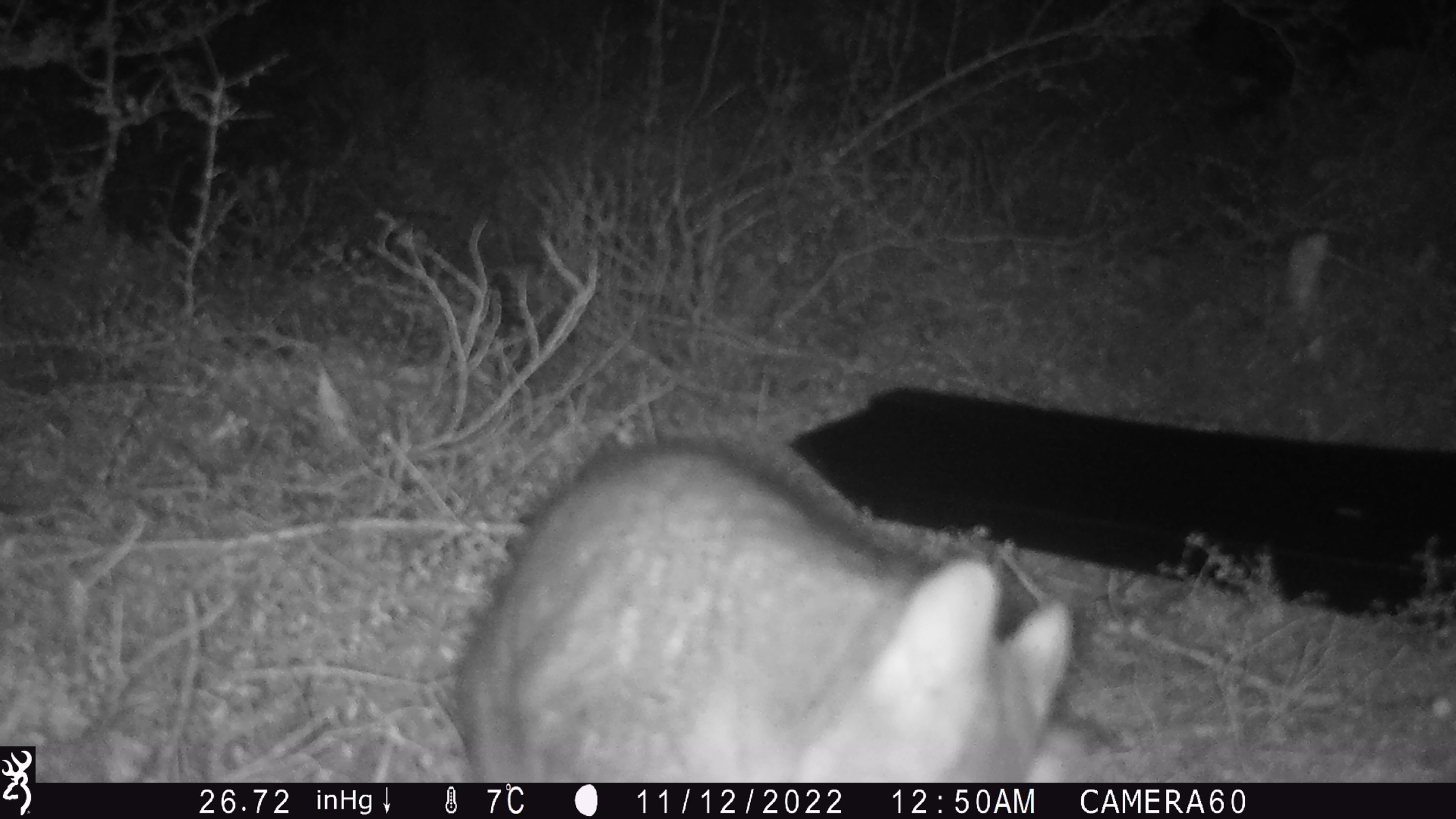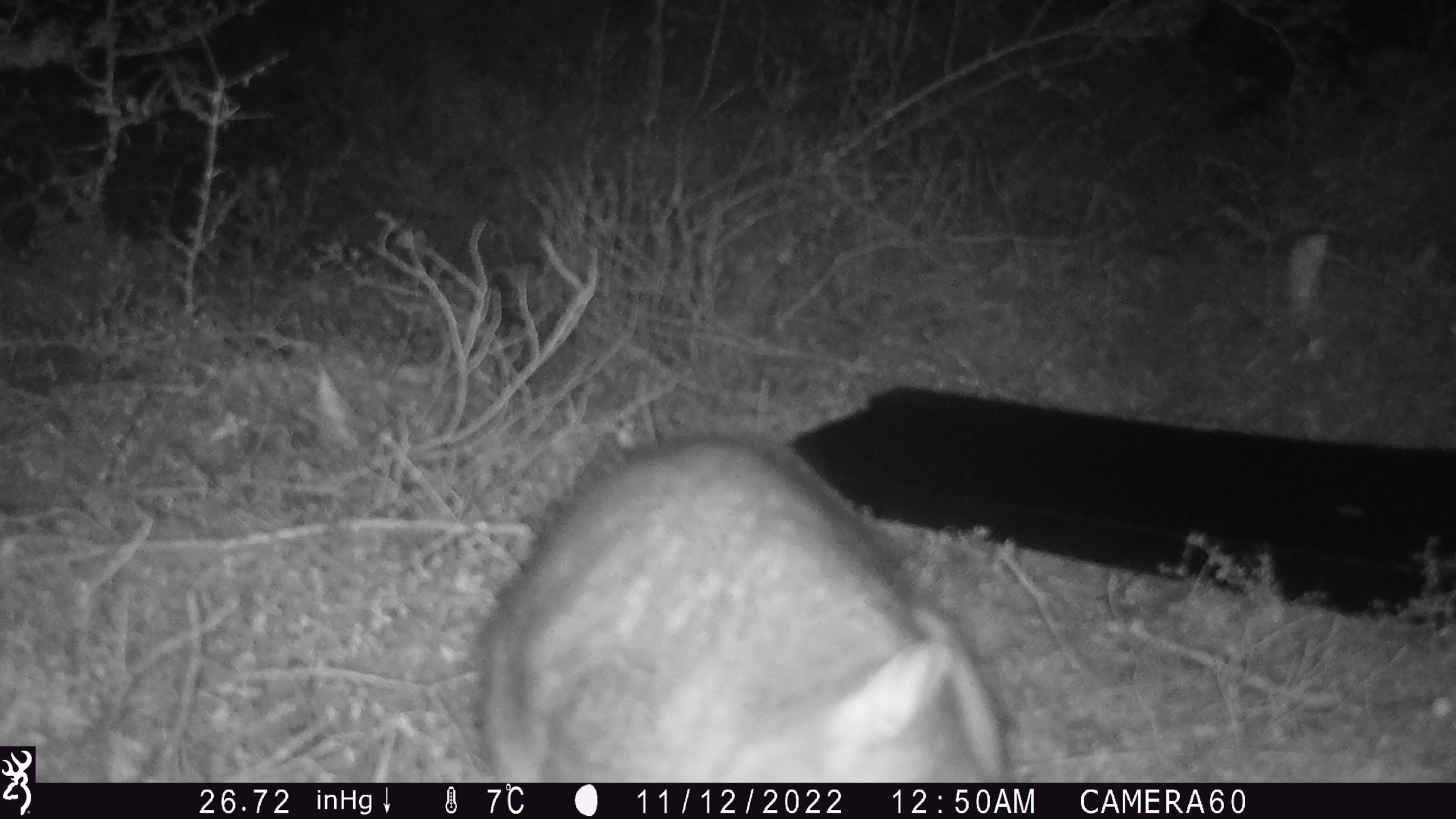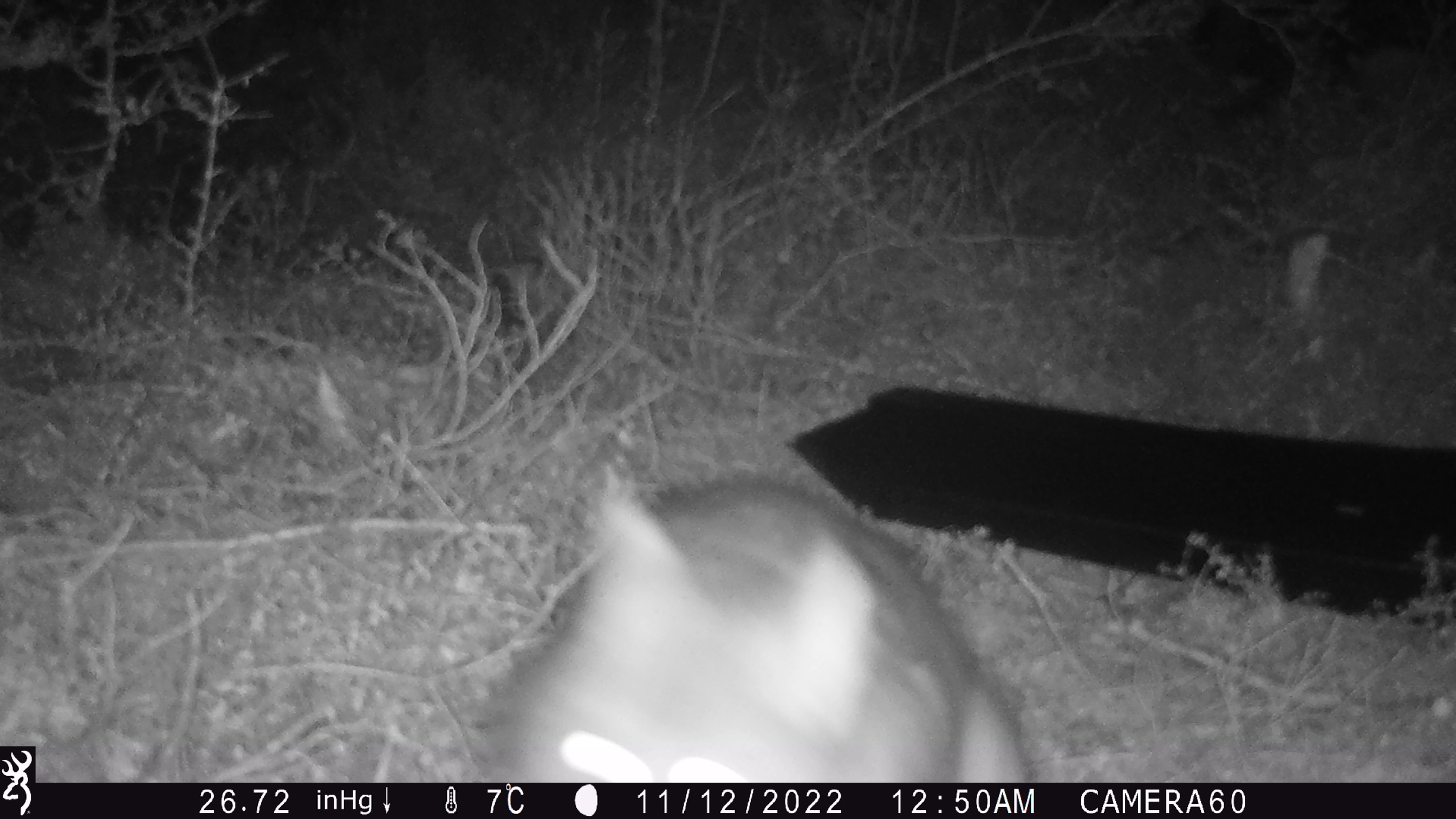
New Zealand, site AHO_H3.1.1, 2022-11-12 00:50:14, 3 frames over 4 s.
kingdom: Animalia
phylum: Chordata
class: Mammalia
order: Diprotodontia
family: Phalangeridae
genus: Trichosurus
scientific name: Trichosurus vulpecula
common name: common brushtail possum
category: possum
Possum (common brushtail possum) (Trichosurus vulpecula).